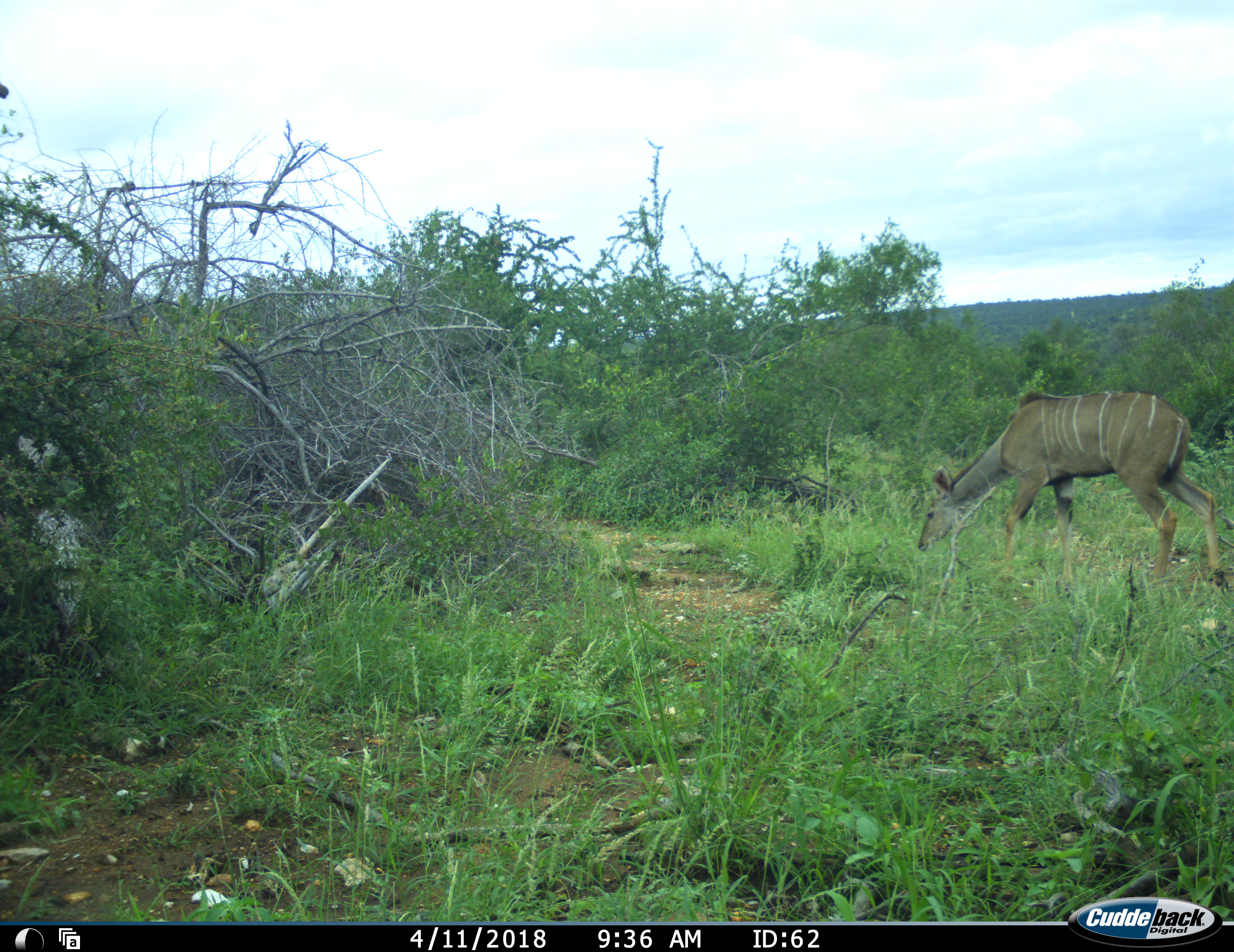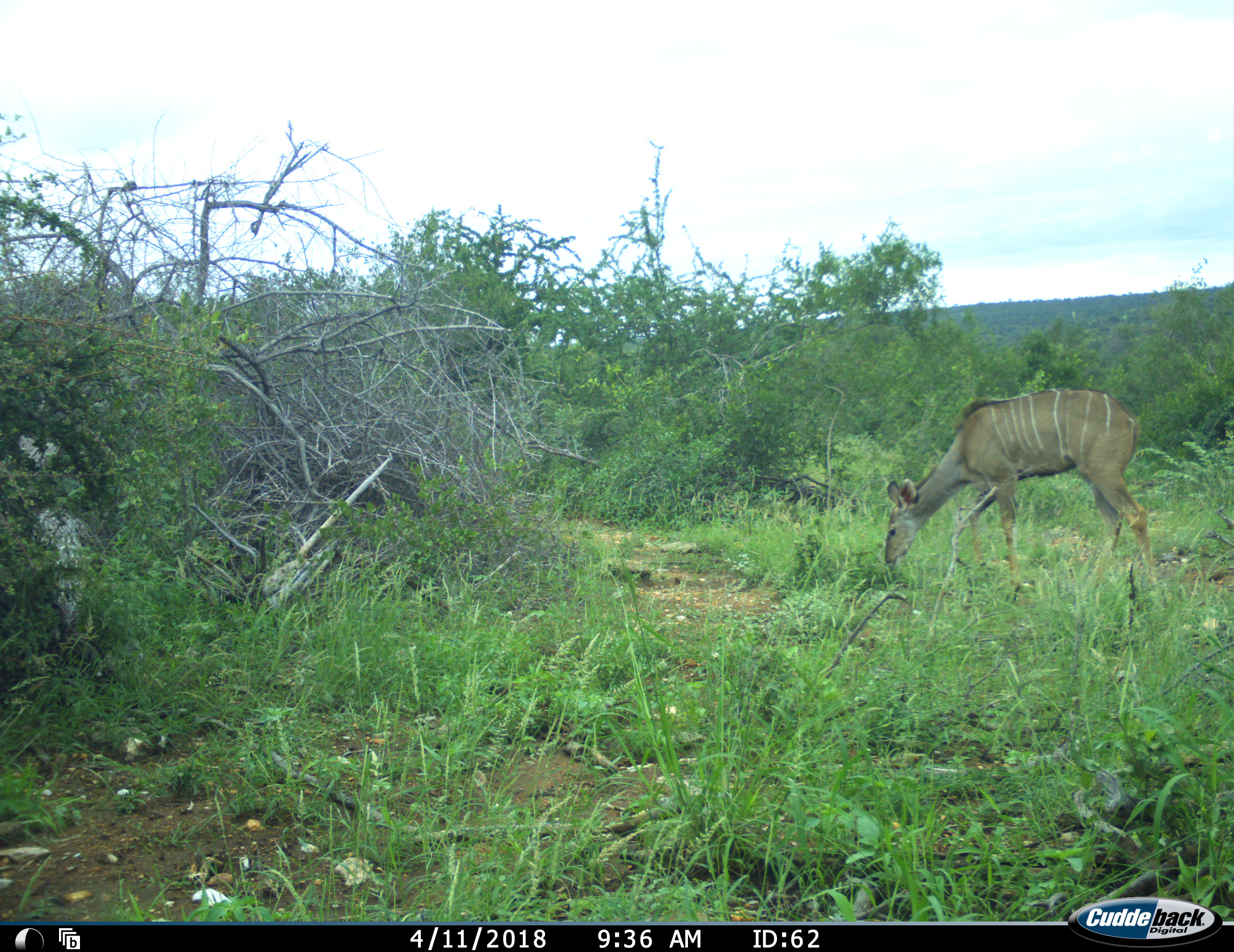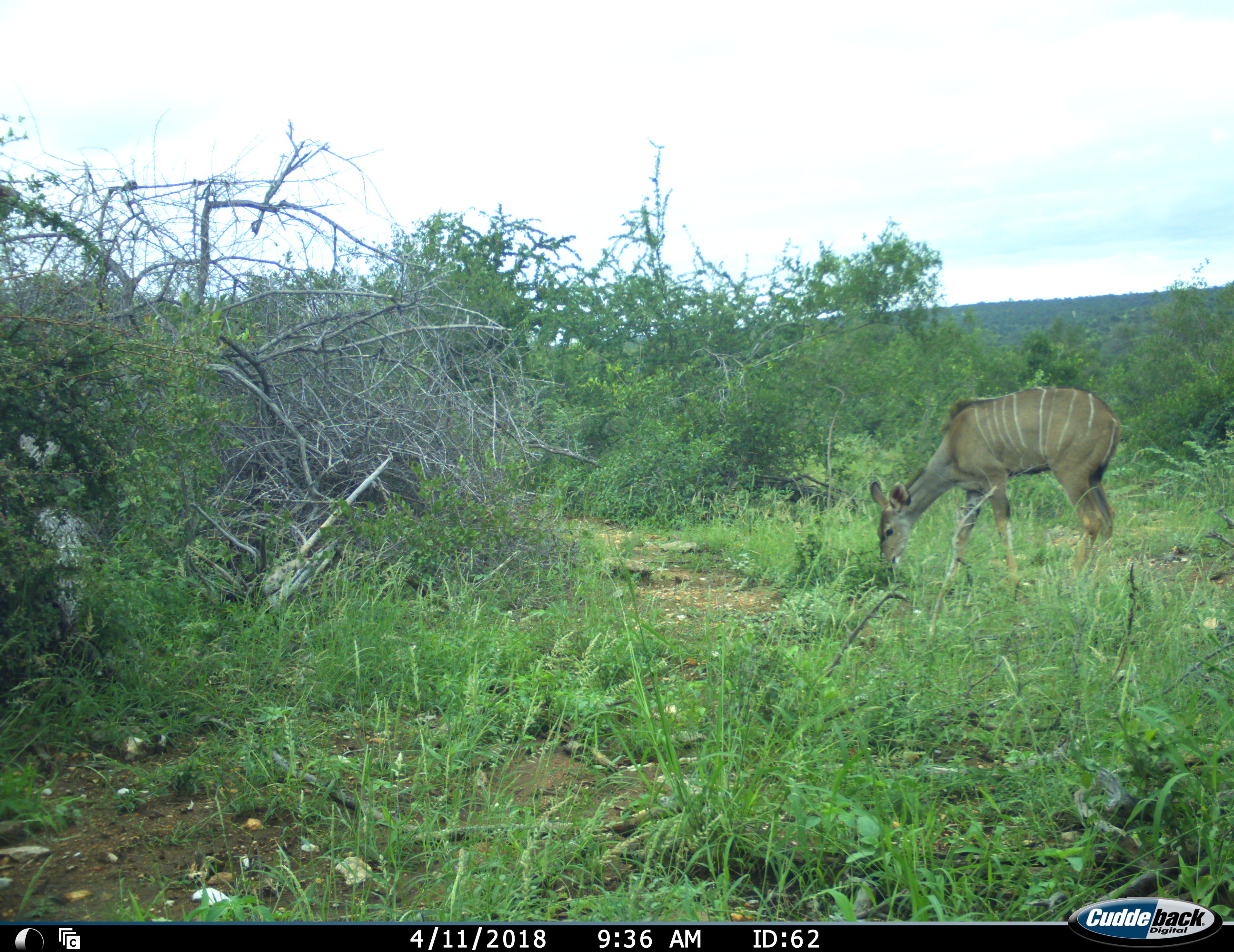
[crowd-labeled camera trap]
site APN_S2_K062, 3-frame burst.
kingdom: Animalia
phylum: Chordata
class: Mammalia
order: Artiodactyla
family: Bovidae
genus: Tragelaphus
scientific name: Tragelaphus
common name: kudu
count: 1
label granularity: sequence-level